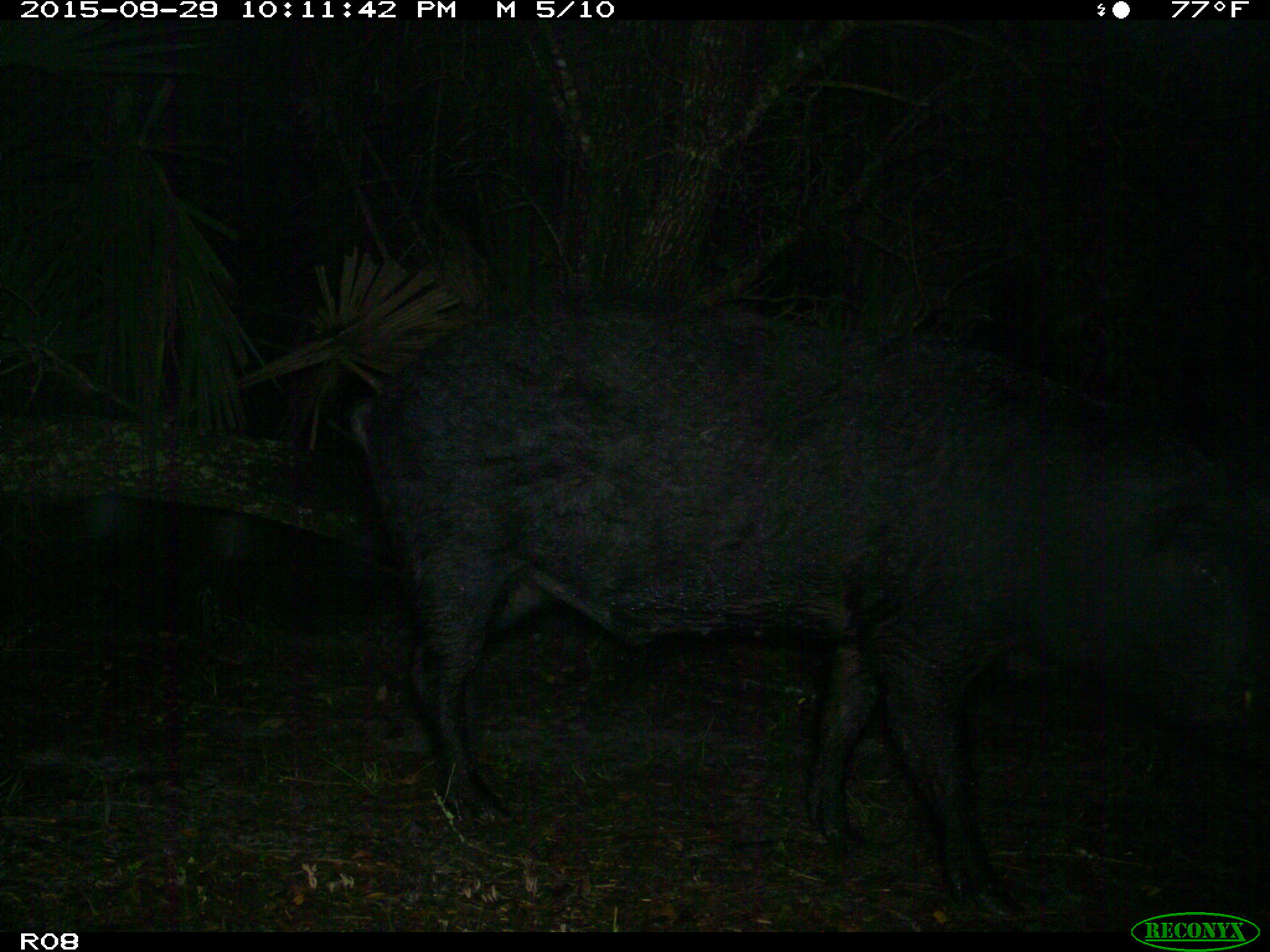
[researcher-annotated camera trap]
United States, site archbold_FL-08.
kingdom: Animalia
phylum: Chordata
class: Mammalia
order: Artiodactyla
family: Suidae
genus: Sus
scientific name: Sus scrofa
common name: wild boar